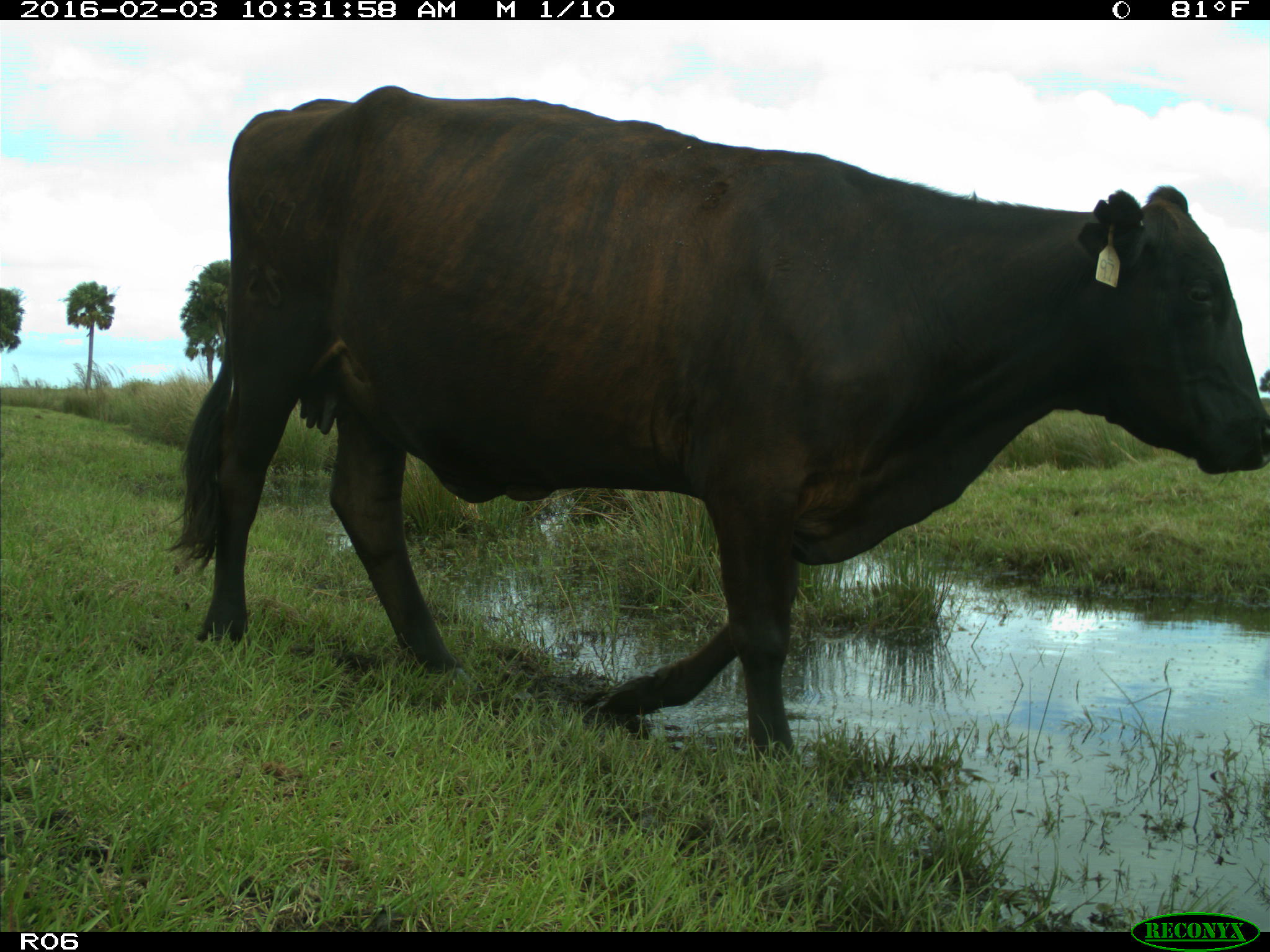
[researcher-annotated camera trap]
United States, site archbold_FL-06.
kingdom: Animalia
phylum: Chordata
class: Mammalia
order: Artiodactyla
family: Bovidae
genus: Bos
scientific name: Bos taurus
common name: domestic cow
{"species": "Bos taurus (domestic cow)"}